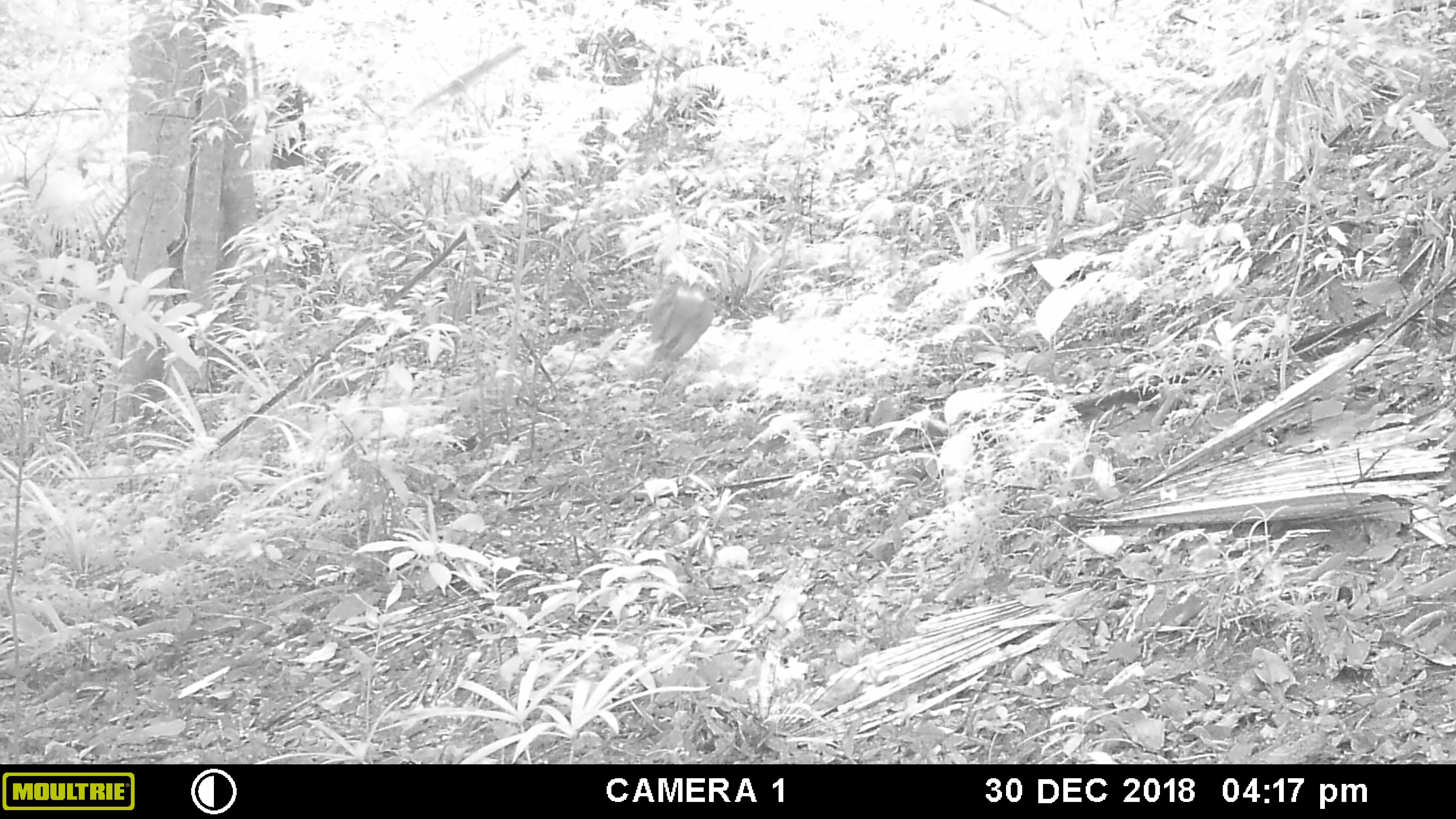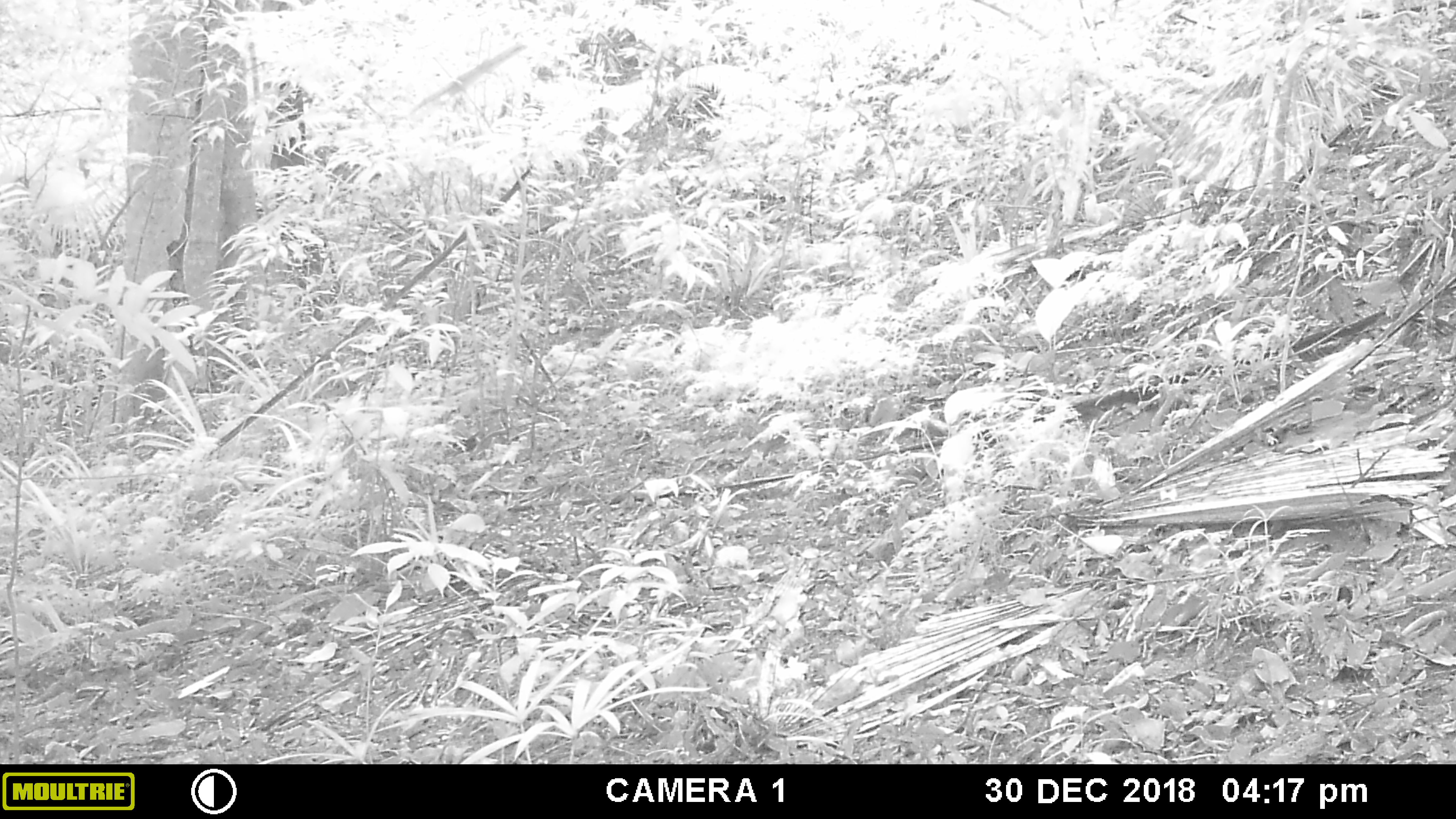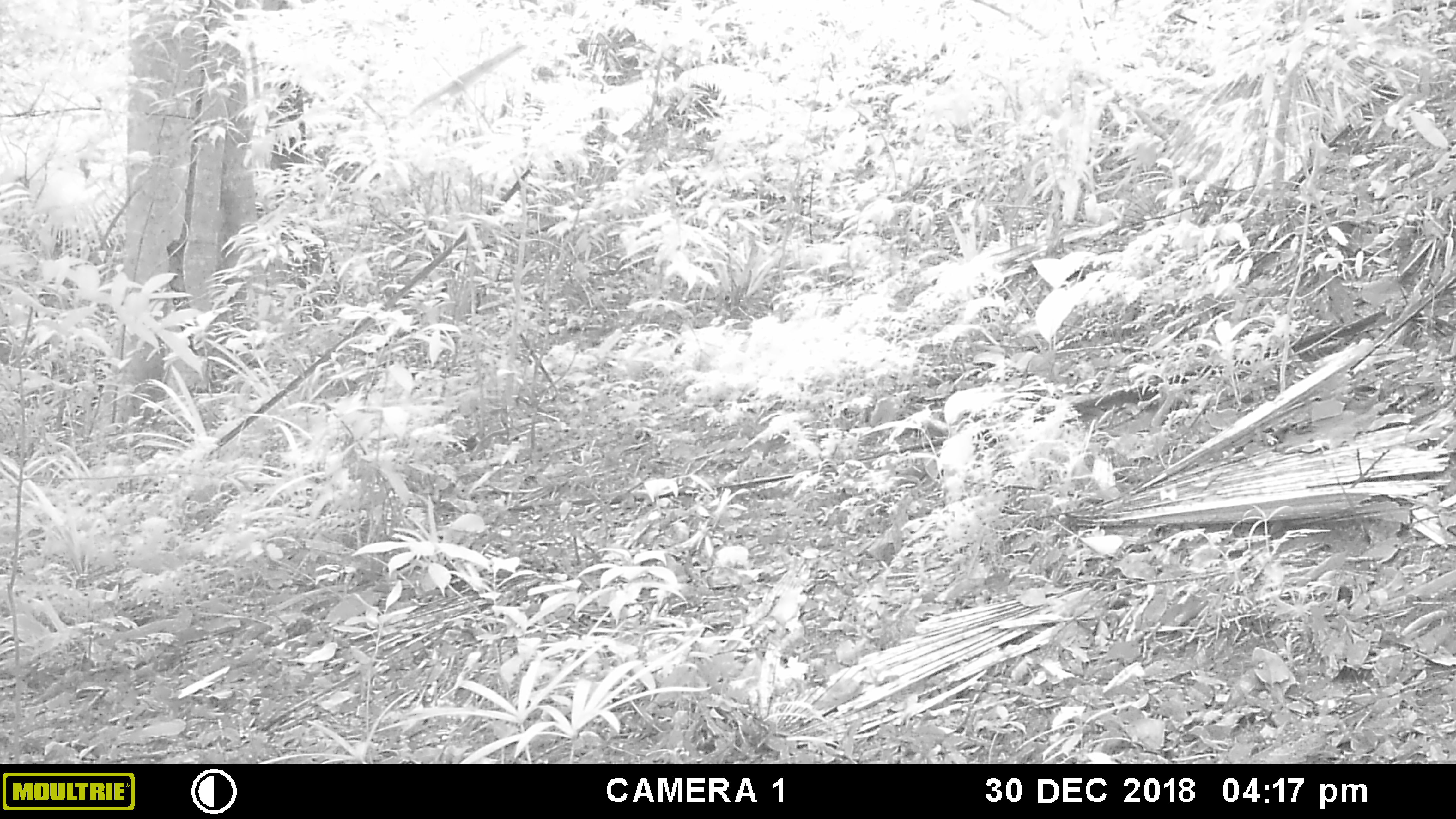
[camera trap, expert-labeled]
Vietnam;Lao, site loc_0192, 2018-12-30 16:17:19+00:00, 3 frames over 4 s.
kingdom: Animalia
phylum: Chordata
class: Mammalia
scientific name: Mammalia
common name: mammal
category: unidentified small mammal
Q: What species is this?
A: Unidentified small mammal (mammal) (Mammalia).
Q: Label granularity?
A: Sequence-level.